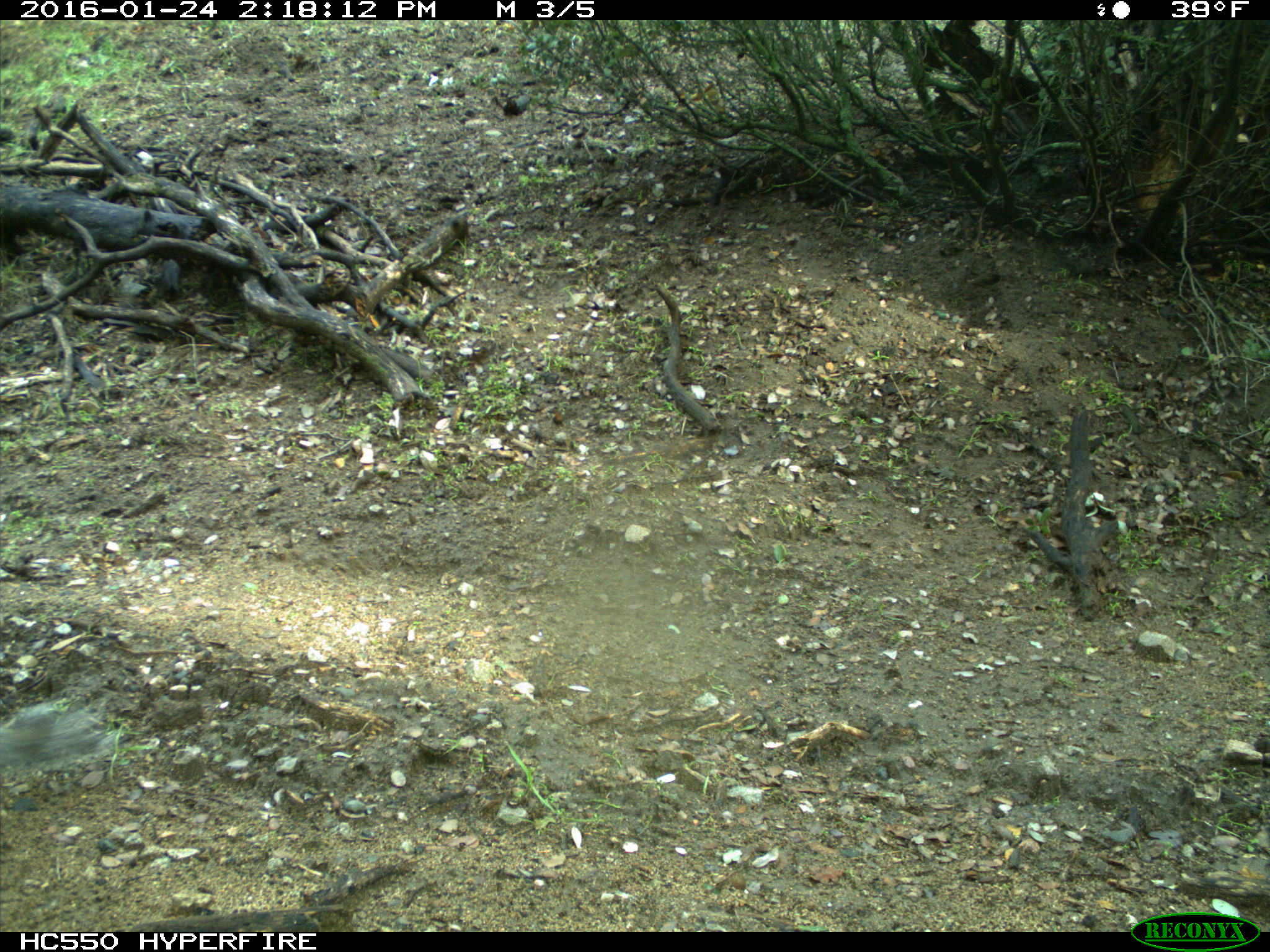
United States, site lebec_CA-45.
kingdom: Animalia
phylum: Chordata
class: Mammalia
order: Rodentia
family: Sciuridae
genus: Sciurus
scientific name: Sciurus carolinensis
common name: eastern gray squirrel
Sciurus carolinensis (eastern gray squirrel).